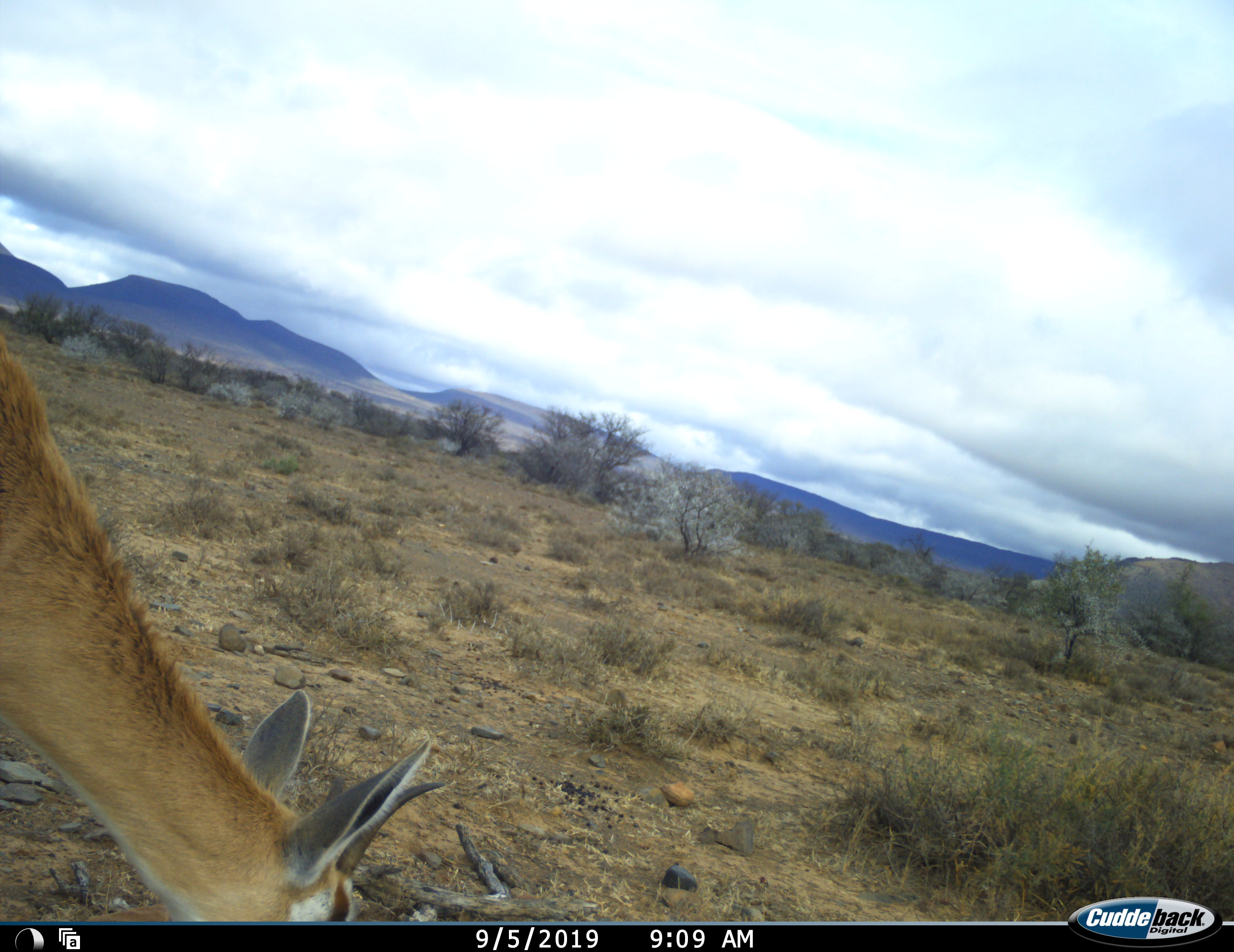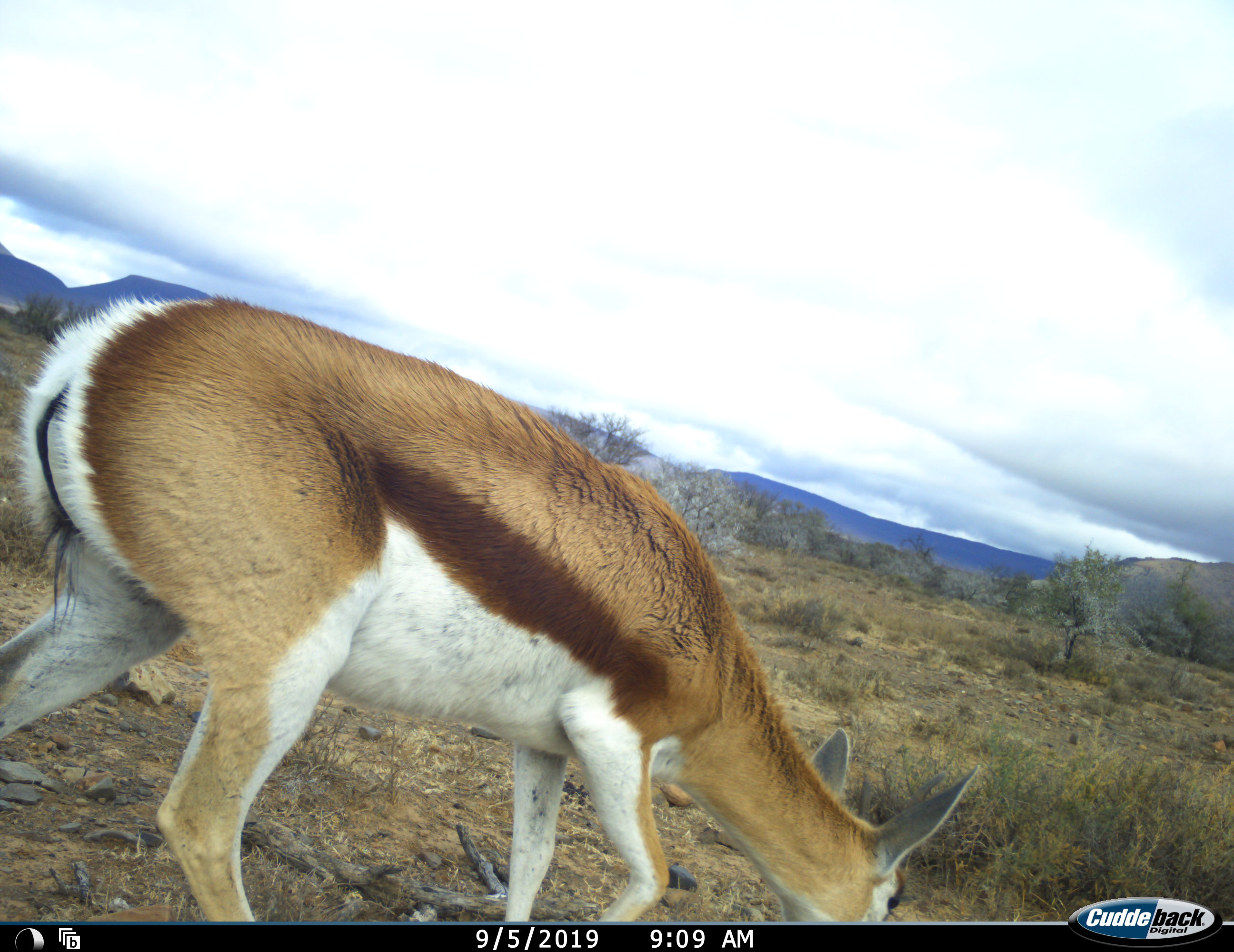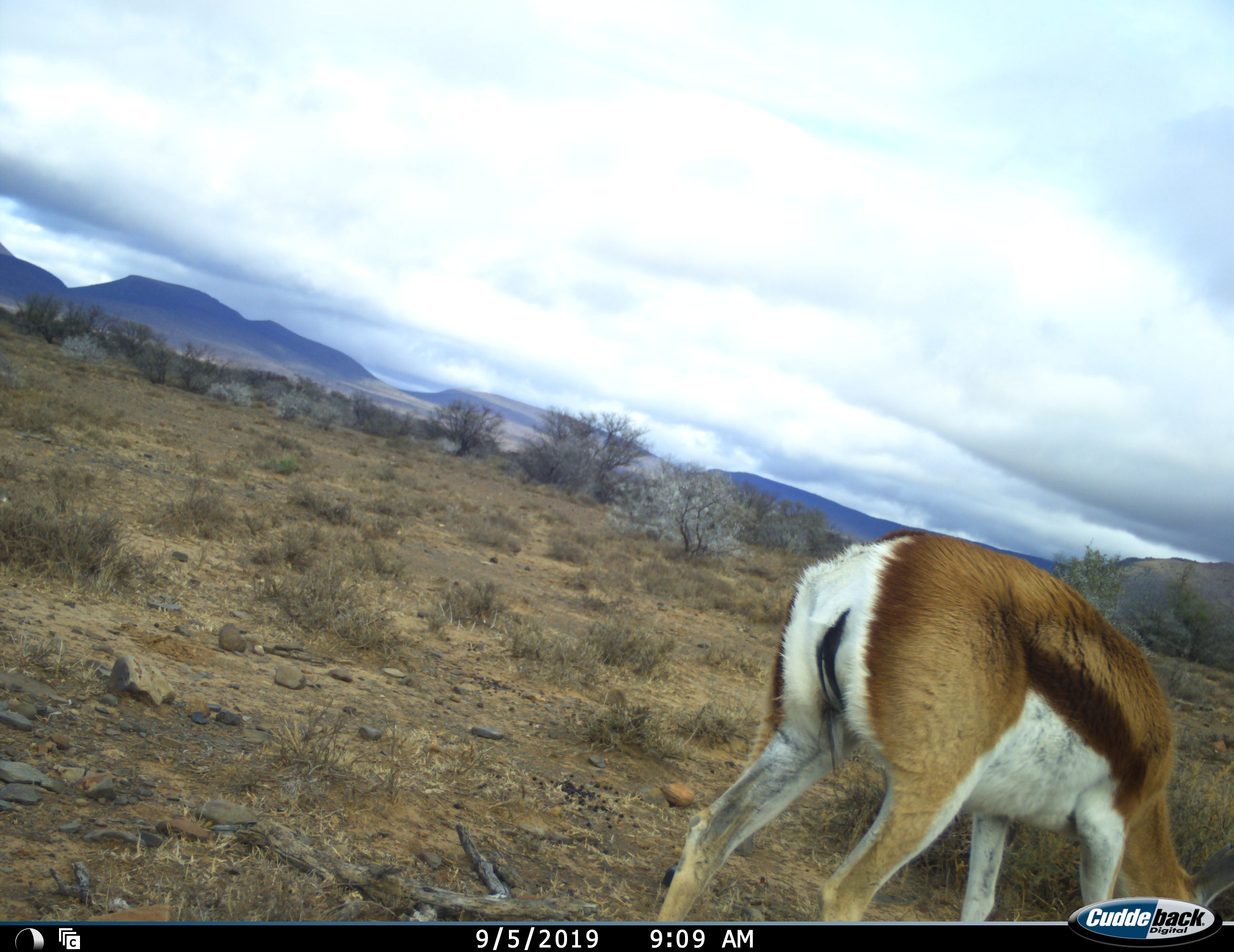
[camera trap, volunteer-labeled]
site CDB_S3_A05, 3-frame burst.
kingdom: Animalia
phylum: Chordata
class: Mammalia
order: Artiodactyla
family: Bovidae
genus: Antidorcas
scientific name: Antidorcas marsupialis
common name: springbok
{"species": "springbok (Antidorcas marsupialis)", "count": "1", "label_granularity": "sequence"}